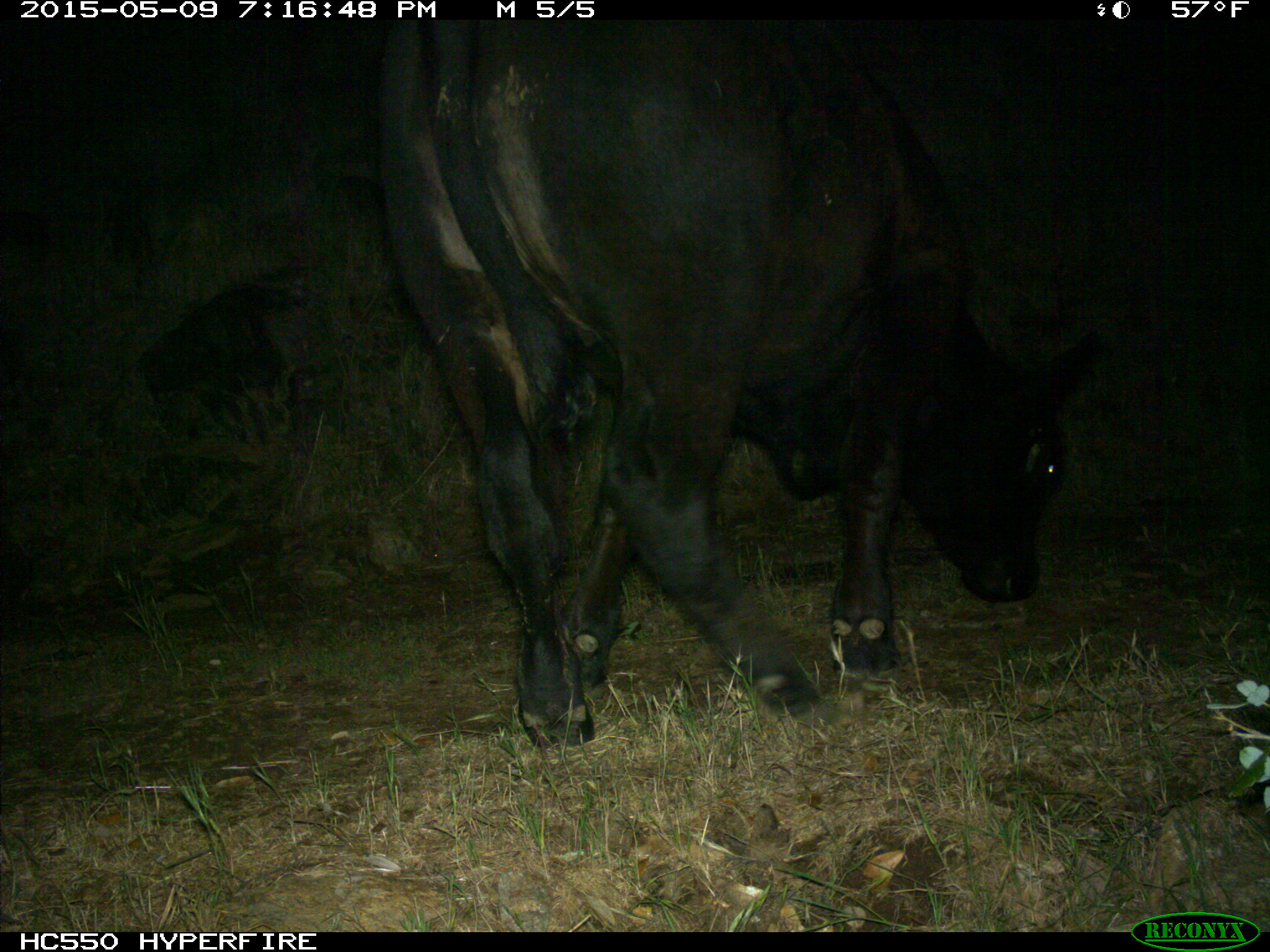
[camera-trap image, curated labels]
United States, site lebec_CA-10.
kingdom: Animalia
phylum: Chordata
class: Mammalia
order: Artiodactyla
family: Bovidae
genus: Bos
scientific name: Bos taurus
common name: domestic cow